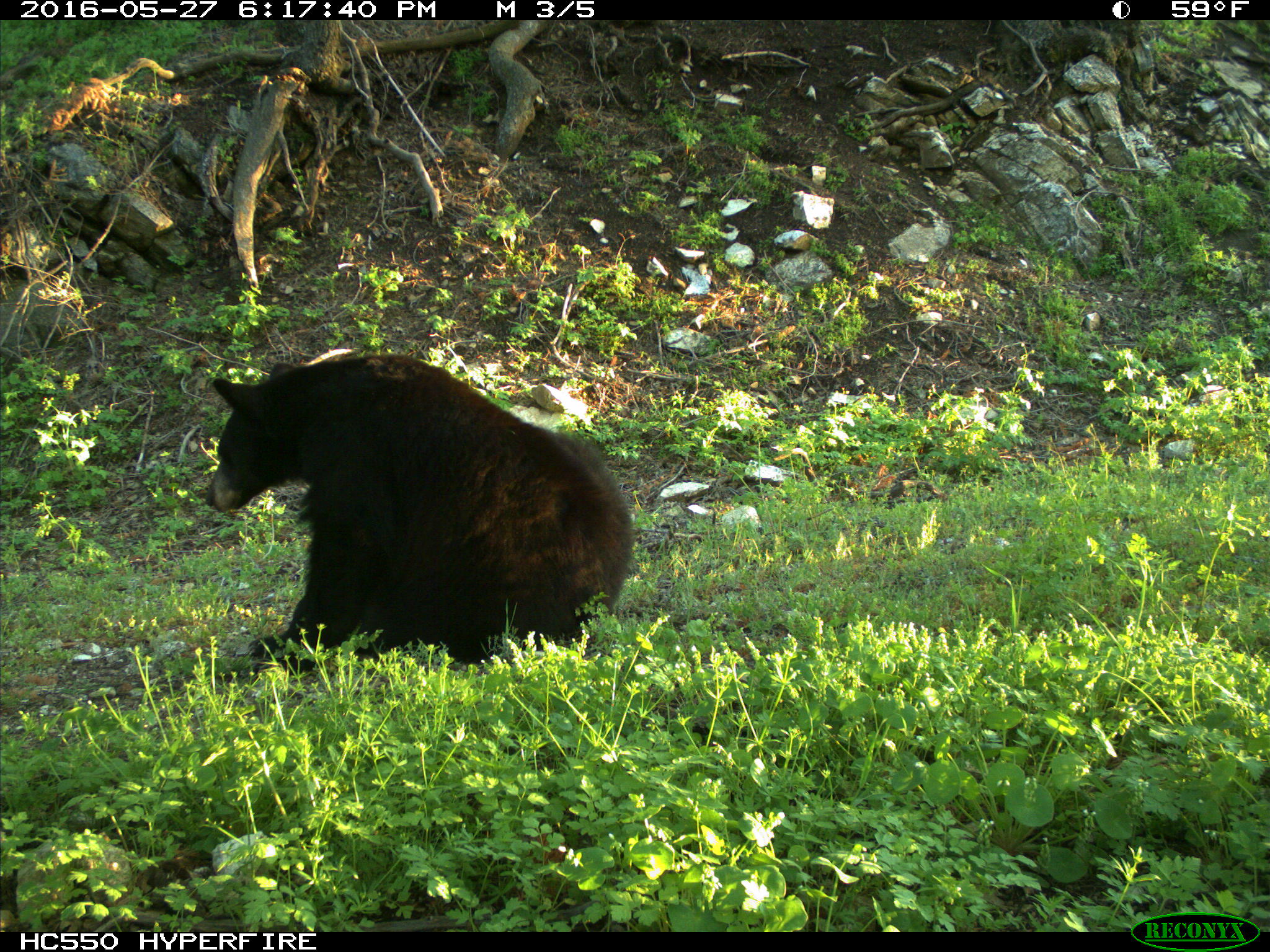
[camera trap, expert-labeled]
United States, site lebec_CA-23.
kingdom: Animalia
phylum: Chordata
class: Mammalia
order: Carnivora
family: Ursidae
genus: Ursus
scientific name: Ursus americanus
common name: american black bear